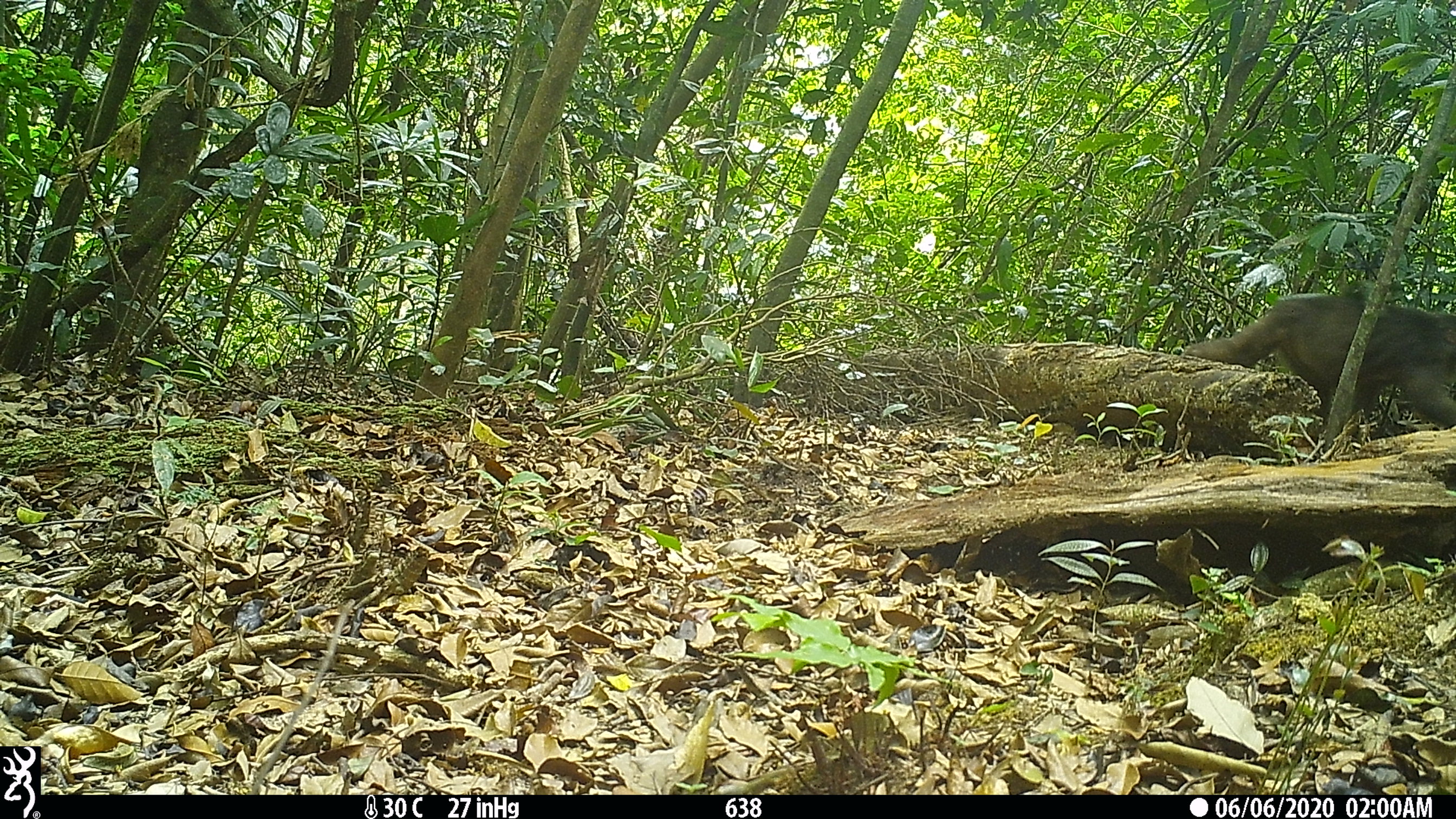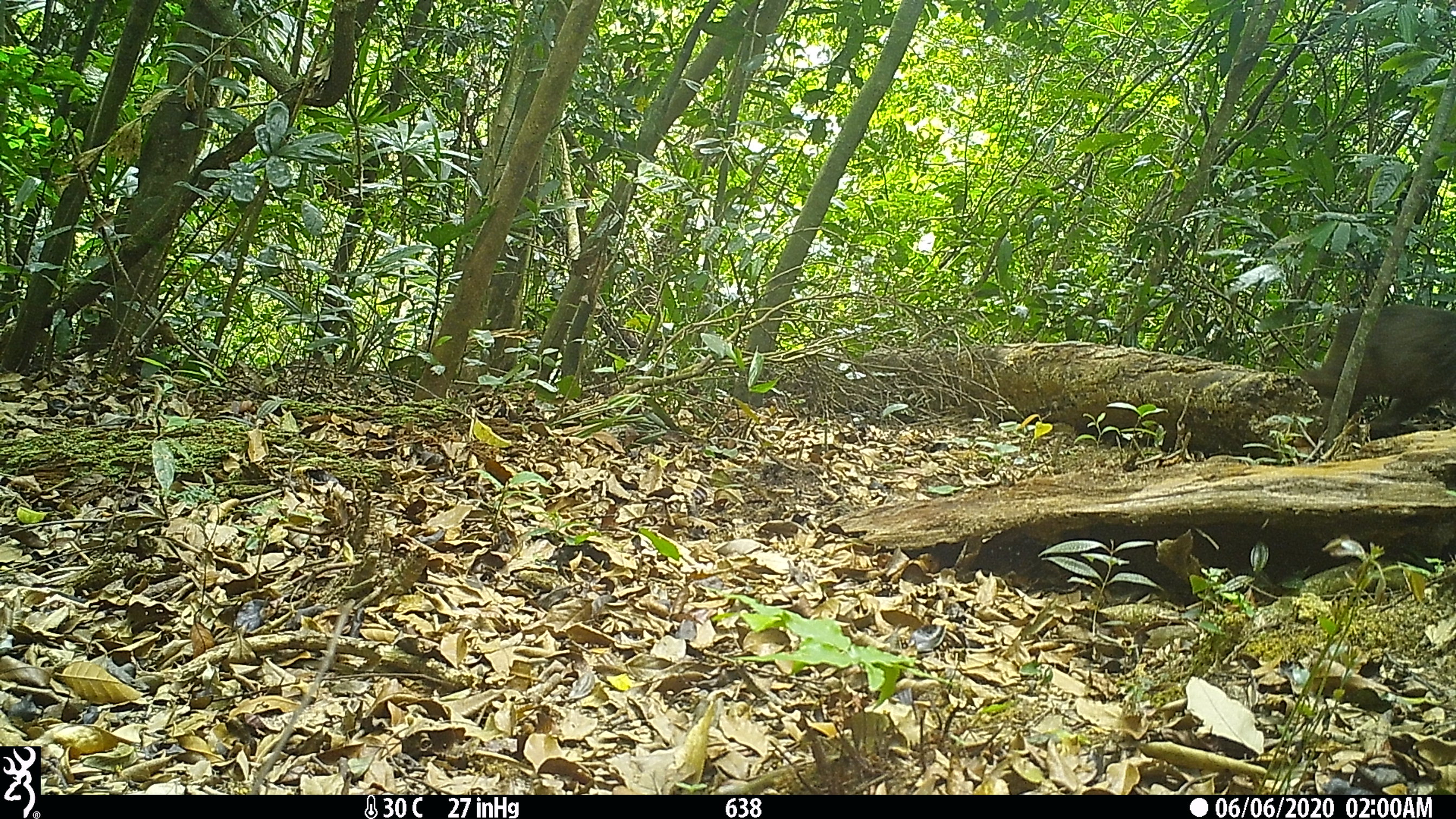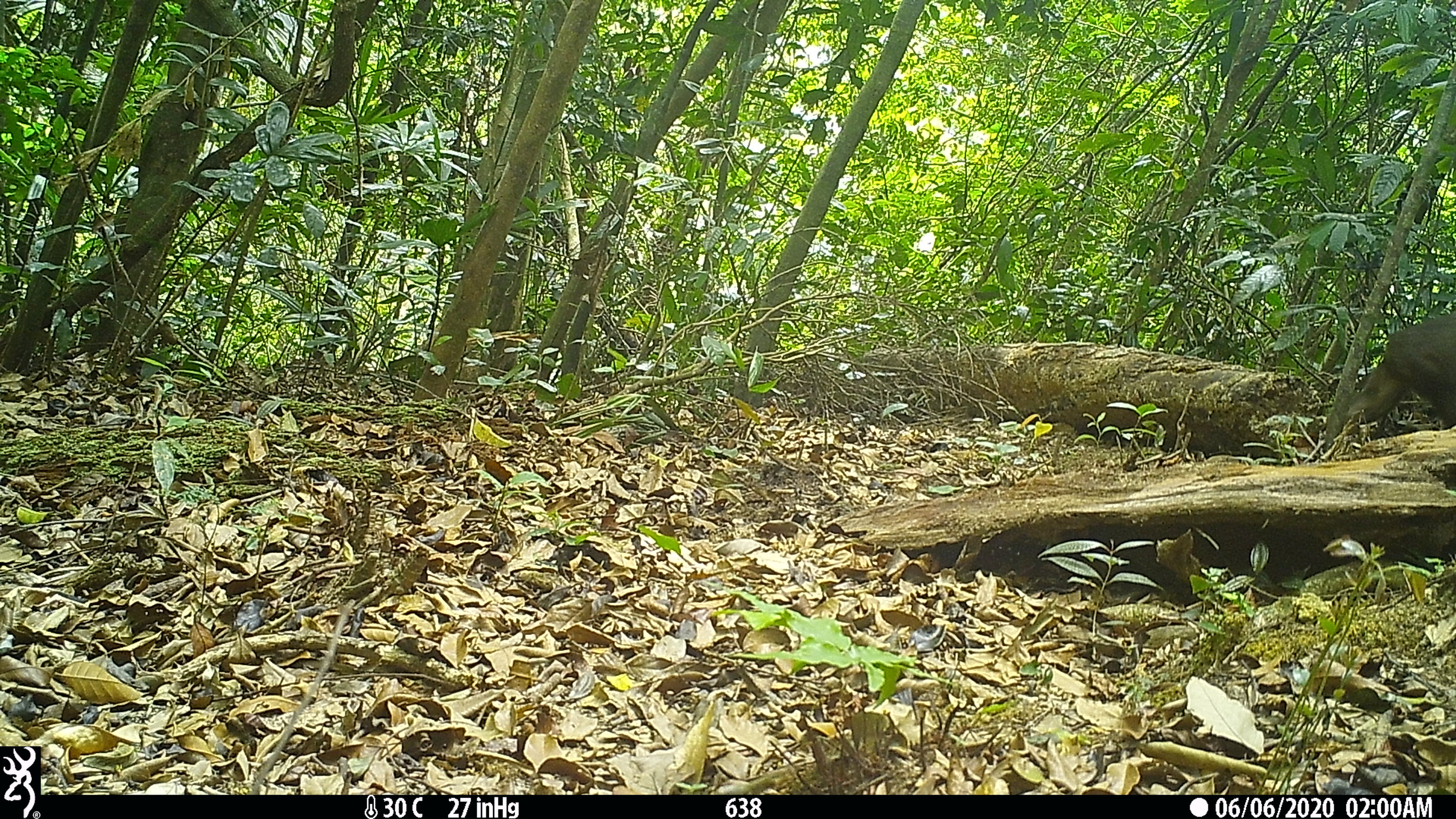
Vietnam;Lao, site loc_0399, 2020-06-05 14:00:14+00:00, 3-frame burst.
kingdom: Animalia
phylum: Chordata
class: Mammalia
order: Primates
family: Cercopithecidae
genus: Macaca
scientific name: Macaca arctoides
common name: stump-tailed macaque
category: stump tailed macaque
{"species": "stump tailed macaque (stump-tailed macaque) (Macaca arctoides)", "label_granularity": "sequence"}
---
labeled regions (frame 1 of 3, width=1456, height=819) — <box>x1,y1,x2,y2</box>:
stump tailed macaque: <box>1182,292,1456,439</box>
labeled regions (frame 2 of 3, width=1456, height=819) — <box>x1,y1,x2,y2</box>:
stump tailed macaque: <box>1292,301,1456,435</box>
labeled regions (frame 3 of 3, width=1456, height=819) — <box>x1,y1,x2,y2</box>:
stump tailed macaque: <box>1343,307,1456,427</box>